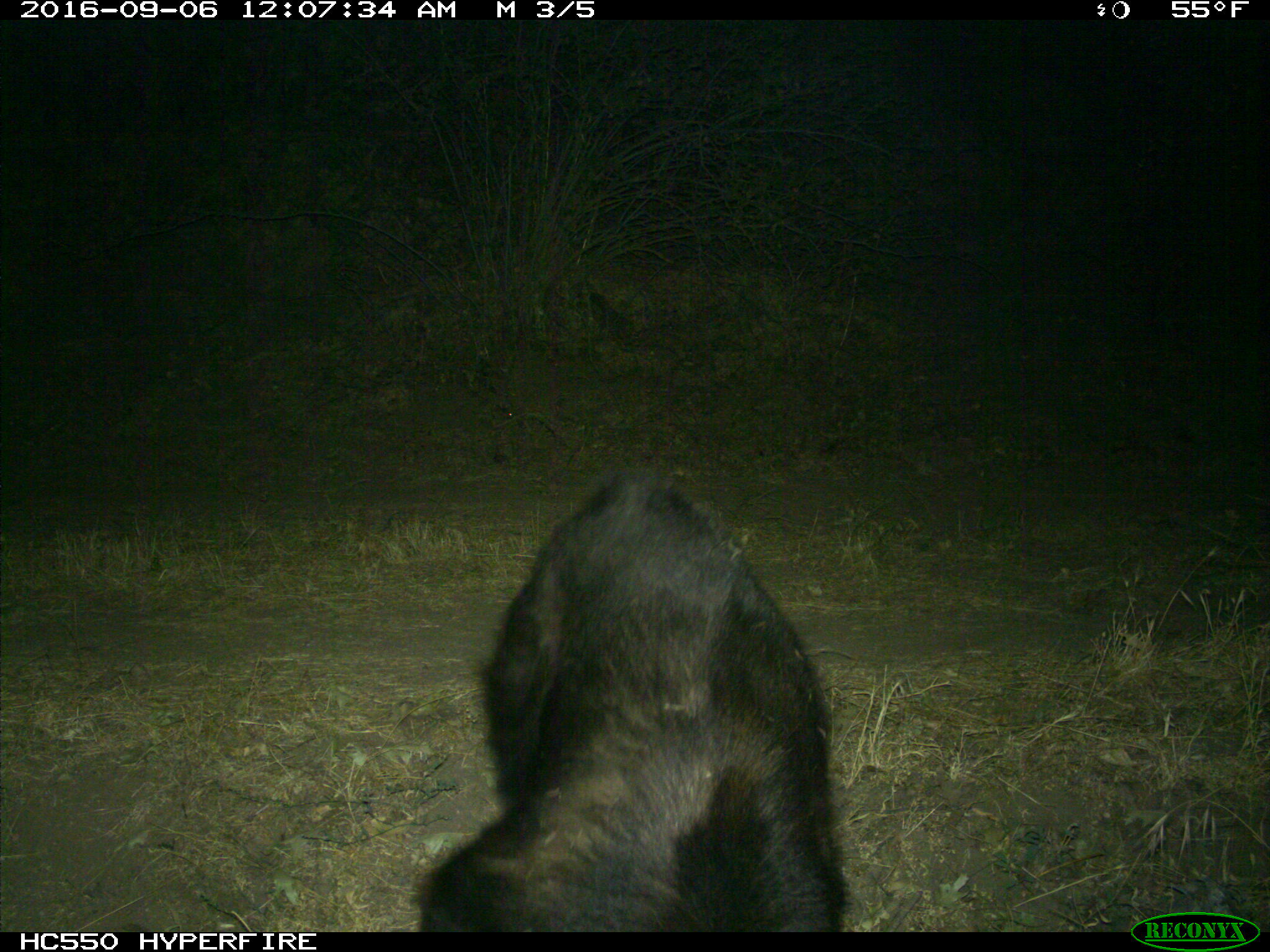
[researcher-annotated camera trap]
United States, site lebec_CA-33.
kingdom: Animalia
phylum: Chordata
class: Mammalia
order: Carnivora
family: Ursidae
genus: Ursus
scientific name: Ursus americanus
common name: american black bear